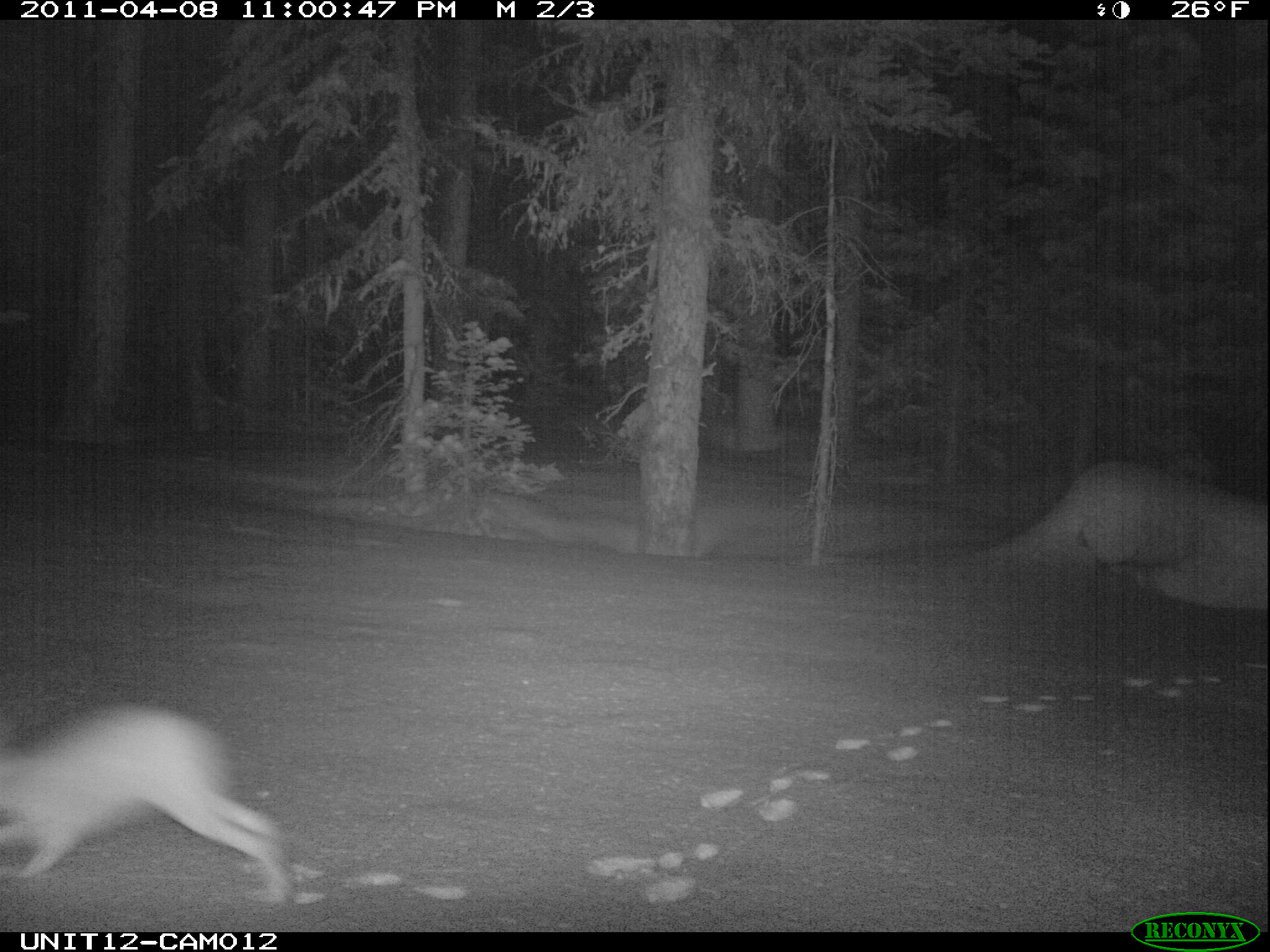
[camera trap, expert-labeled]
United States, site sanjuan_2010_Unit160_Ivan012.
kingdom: Animalia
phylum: Chordata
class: Mammalia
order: Lagomorpha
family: Leporidae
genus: Lepus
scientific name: Lepus americanus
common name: snowshoe hare